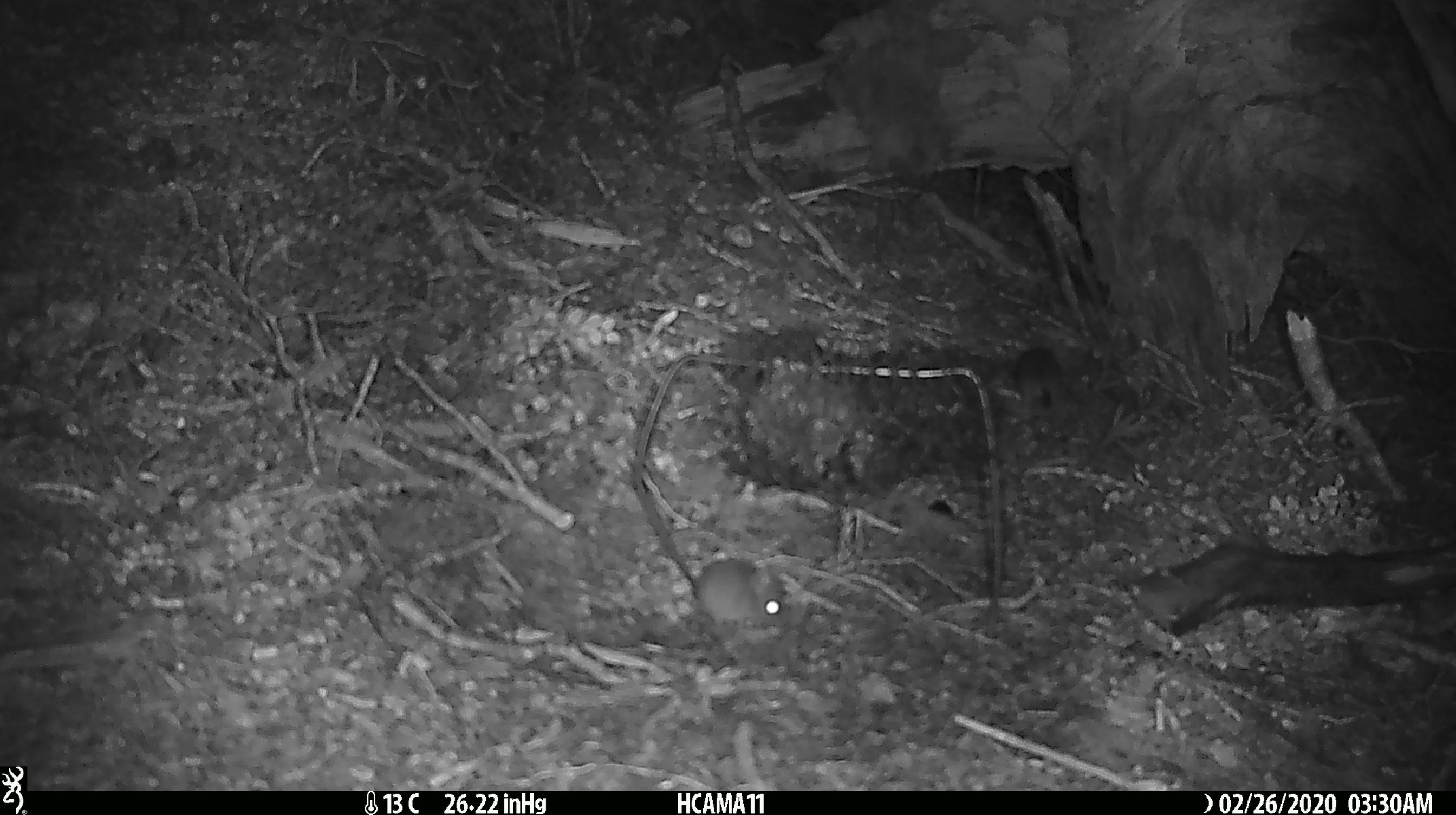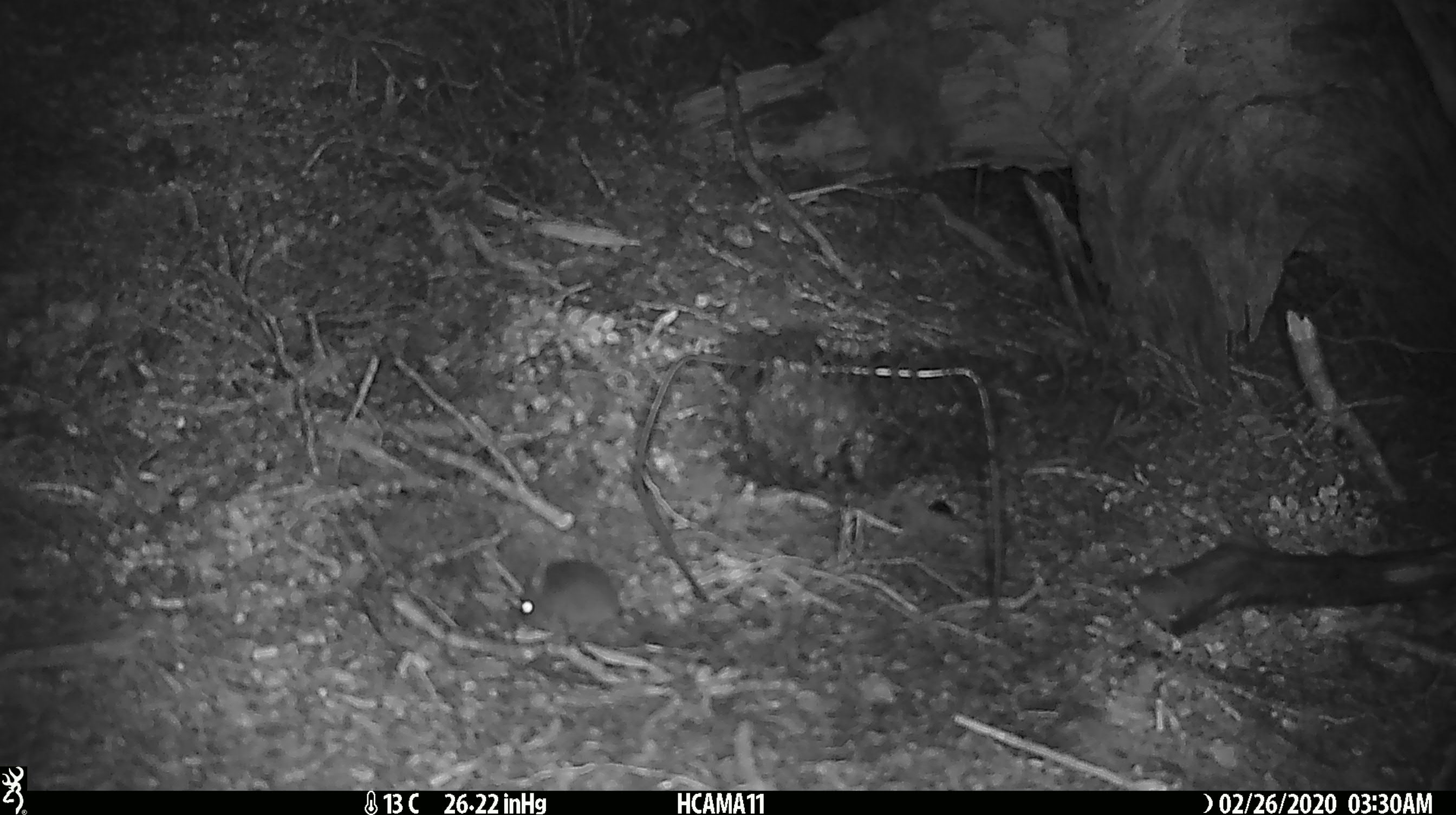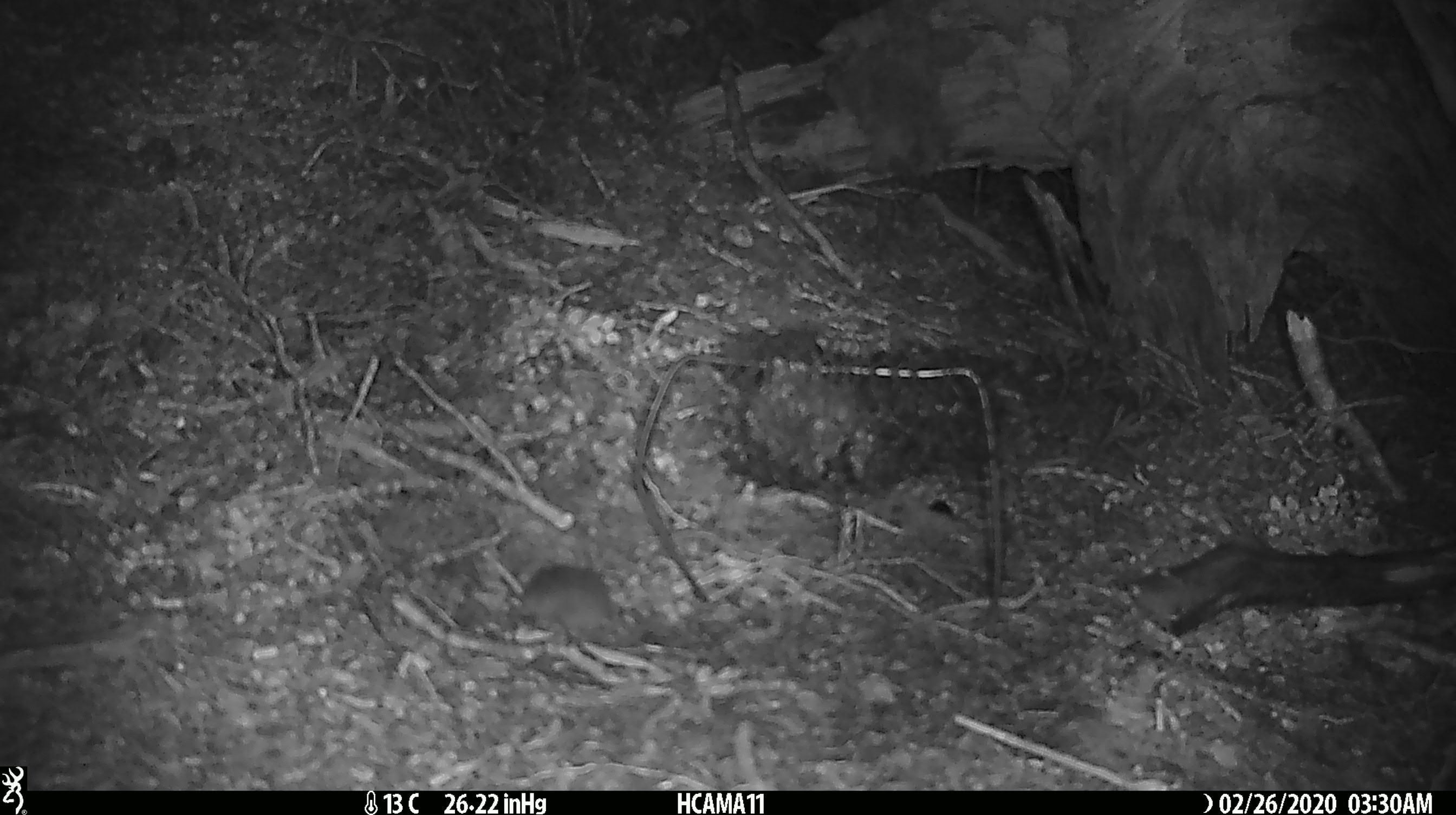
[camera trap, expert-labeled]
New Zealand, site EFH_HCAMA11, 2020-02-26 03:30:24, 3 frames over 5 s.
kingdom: Animalia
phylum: Chordata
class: Mammalia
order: Rodentia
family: Muridae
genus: Mus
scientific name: Mus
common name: mouse